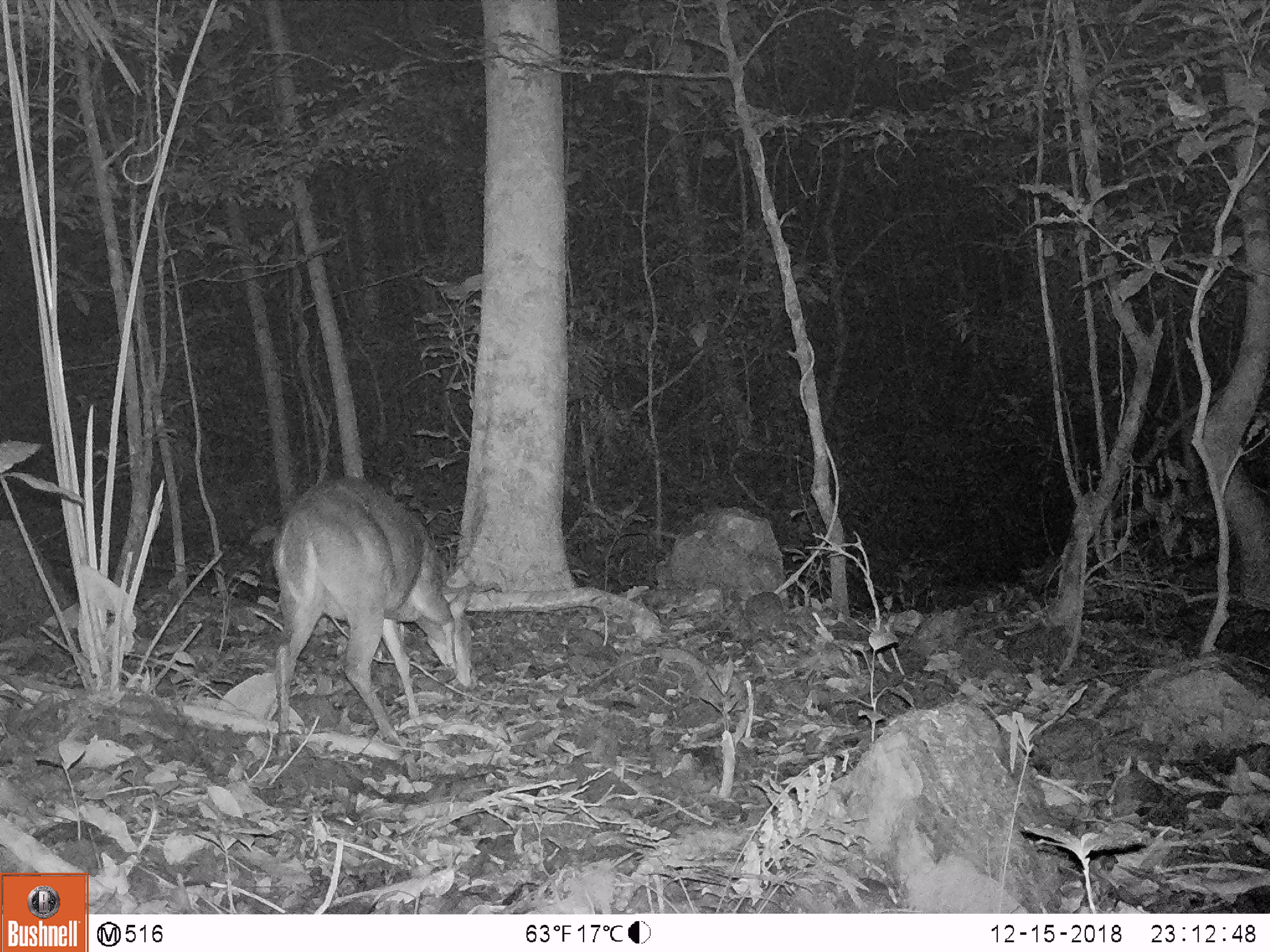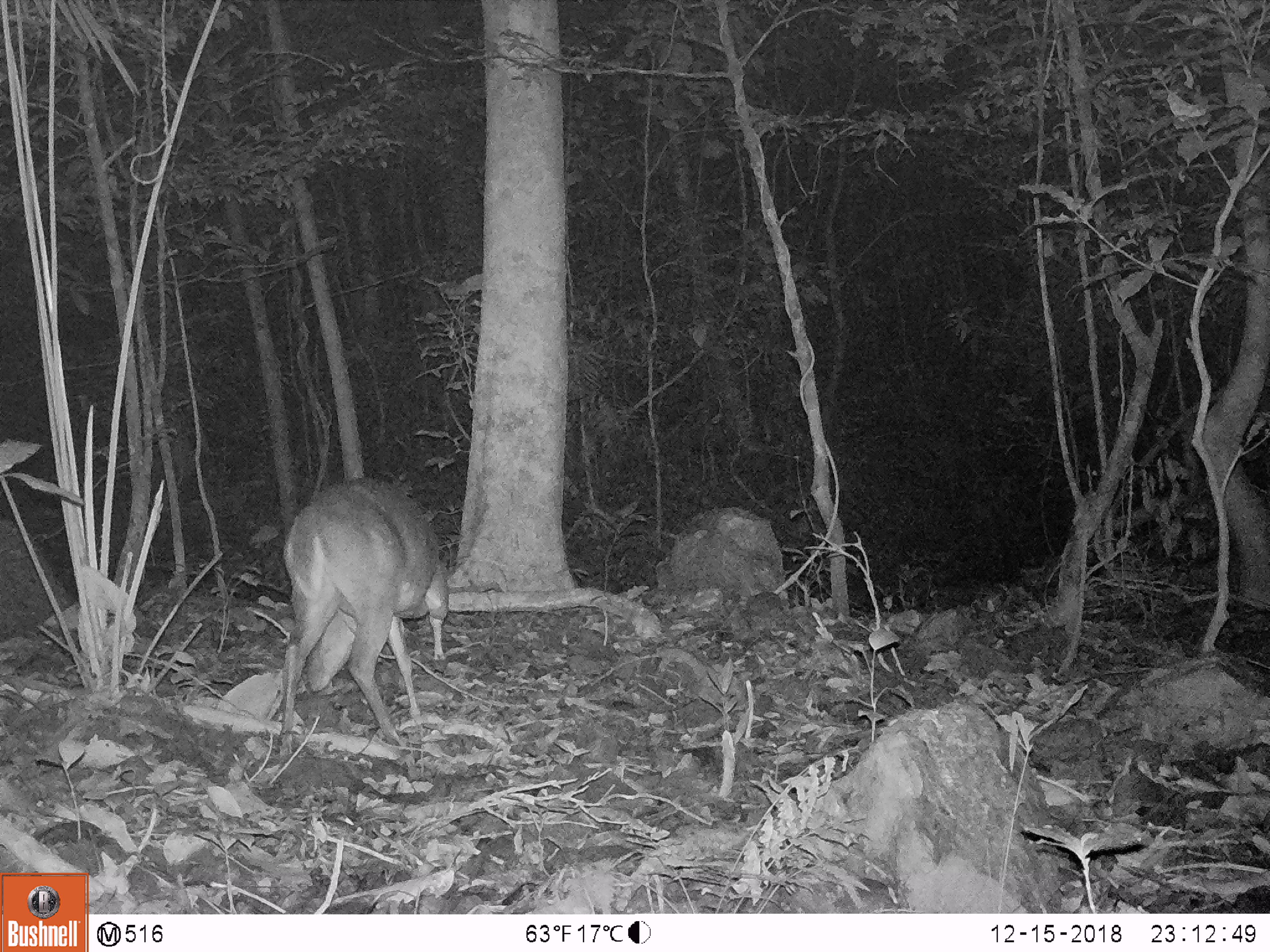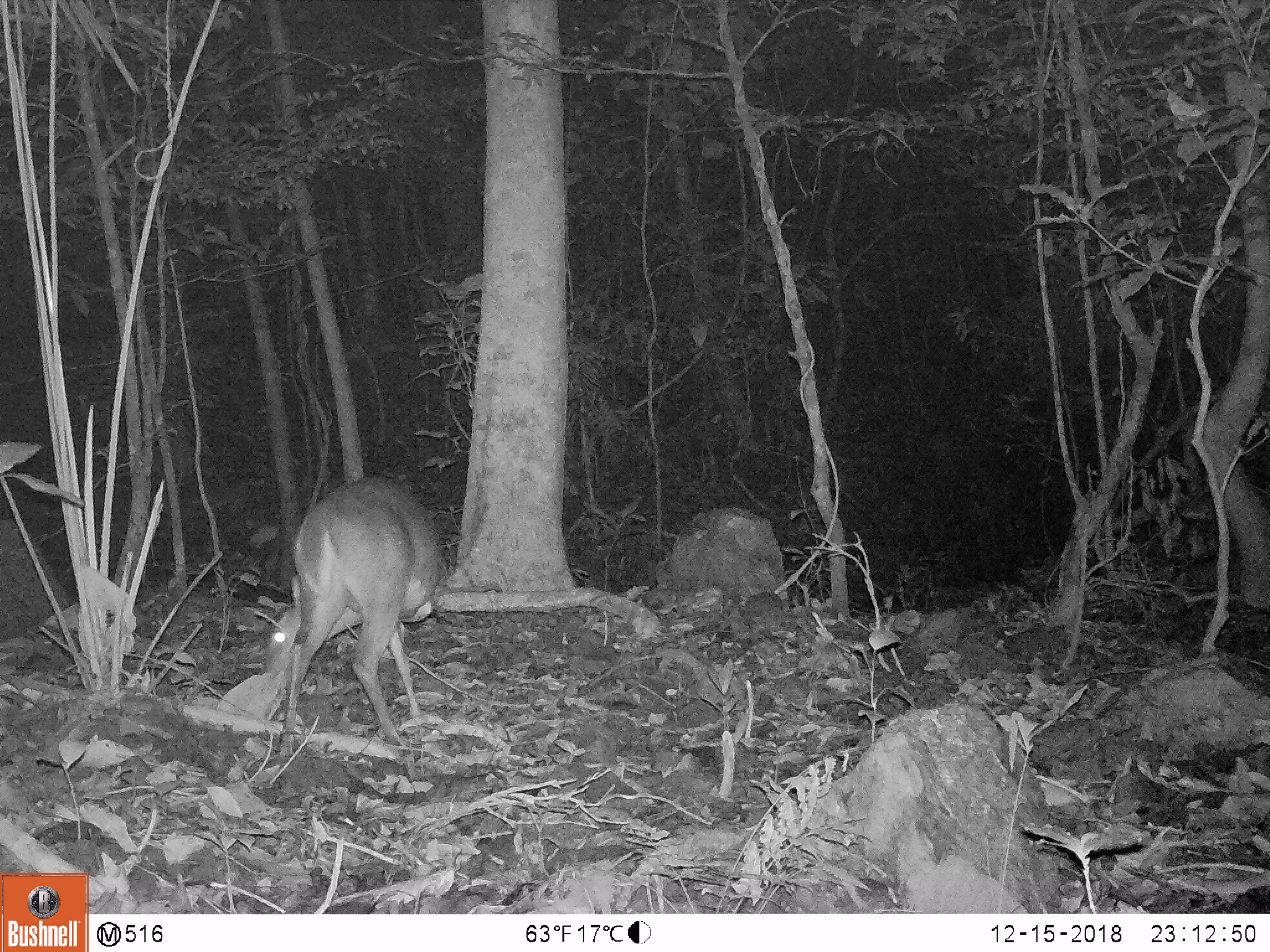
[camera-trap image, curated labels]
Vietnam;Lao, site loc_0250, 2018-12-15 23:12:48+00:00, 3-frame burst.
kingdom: Animalia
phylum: Chordata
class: Mammalia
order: Artiodactyla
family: Cervidae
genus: Muntiacus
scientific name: Muntiacus vuquangensis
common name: large-antlered muntjac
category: large antlered muntjac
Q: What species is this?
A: Large antlered muntjac (large-antlered muntjac) (Muntiacus vuquangensis).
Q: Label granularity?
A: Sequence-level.